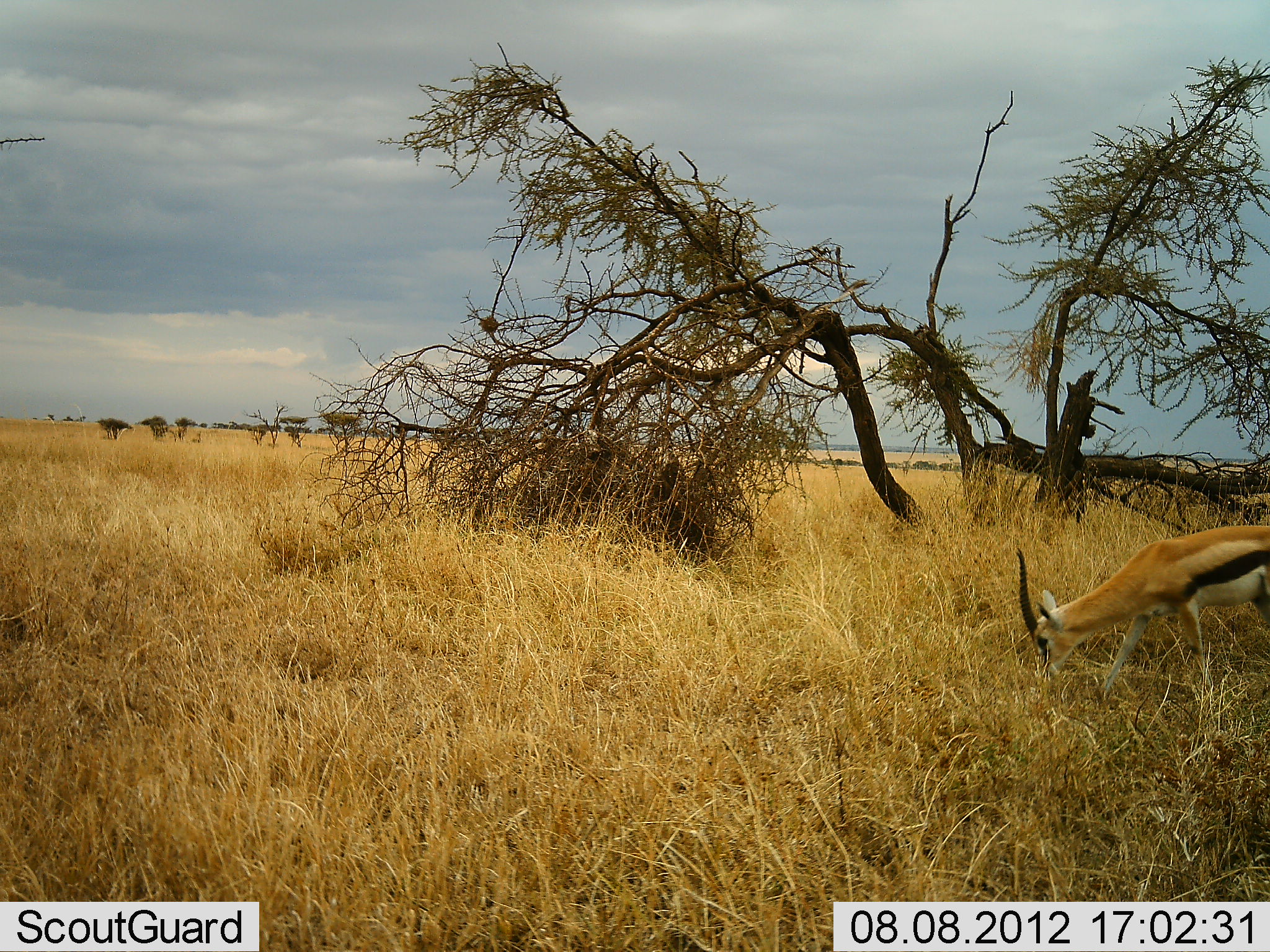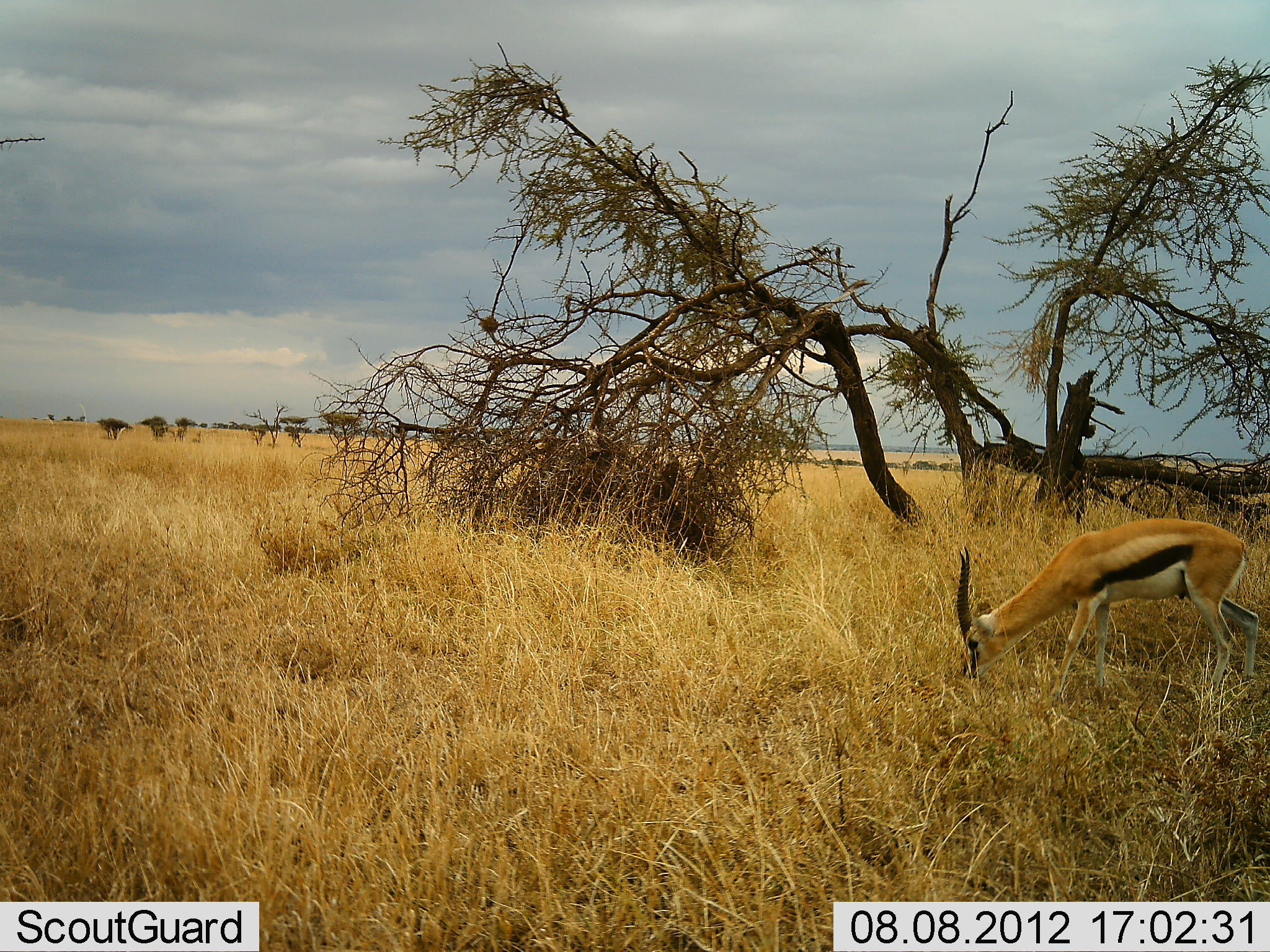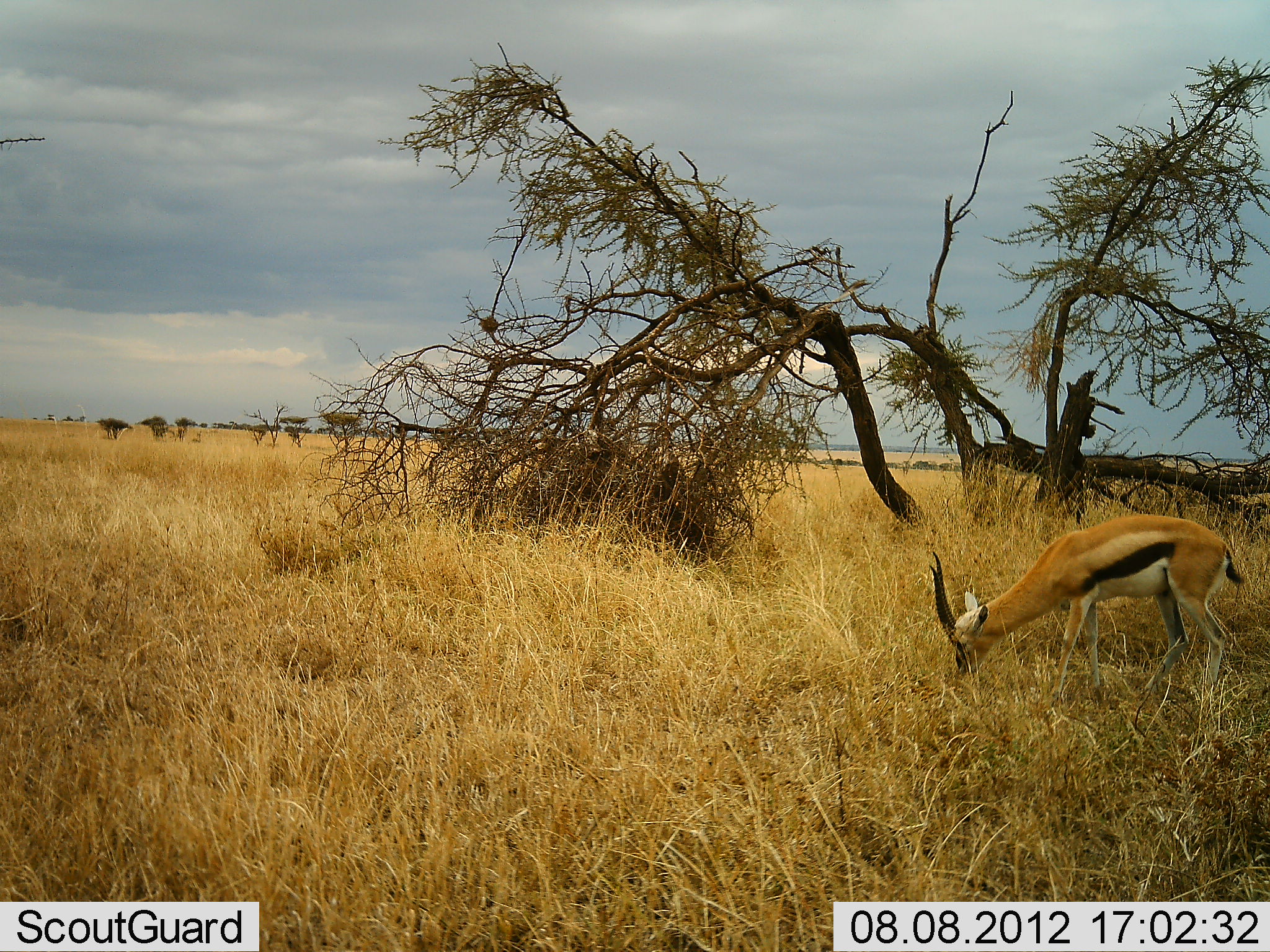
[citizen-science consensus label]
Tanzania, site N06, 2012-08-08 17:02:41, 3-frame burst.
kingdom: Animalia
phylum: Chordata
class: Mammalia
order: Artiodactyla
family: Bovidae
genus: Eudorcas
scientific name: Eudorcas thomsonii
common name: thomson's gazelle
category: gazellethomsons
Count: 1.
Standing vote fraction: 0%.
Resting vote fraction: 0%.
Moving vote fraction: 30%.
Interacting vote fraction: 0%.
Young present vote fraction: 0%.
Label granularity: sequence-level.